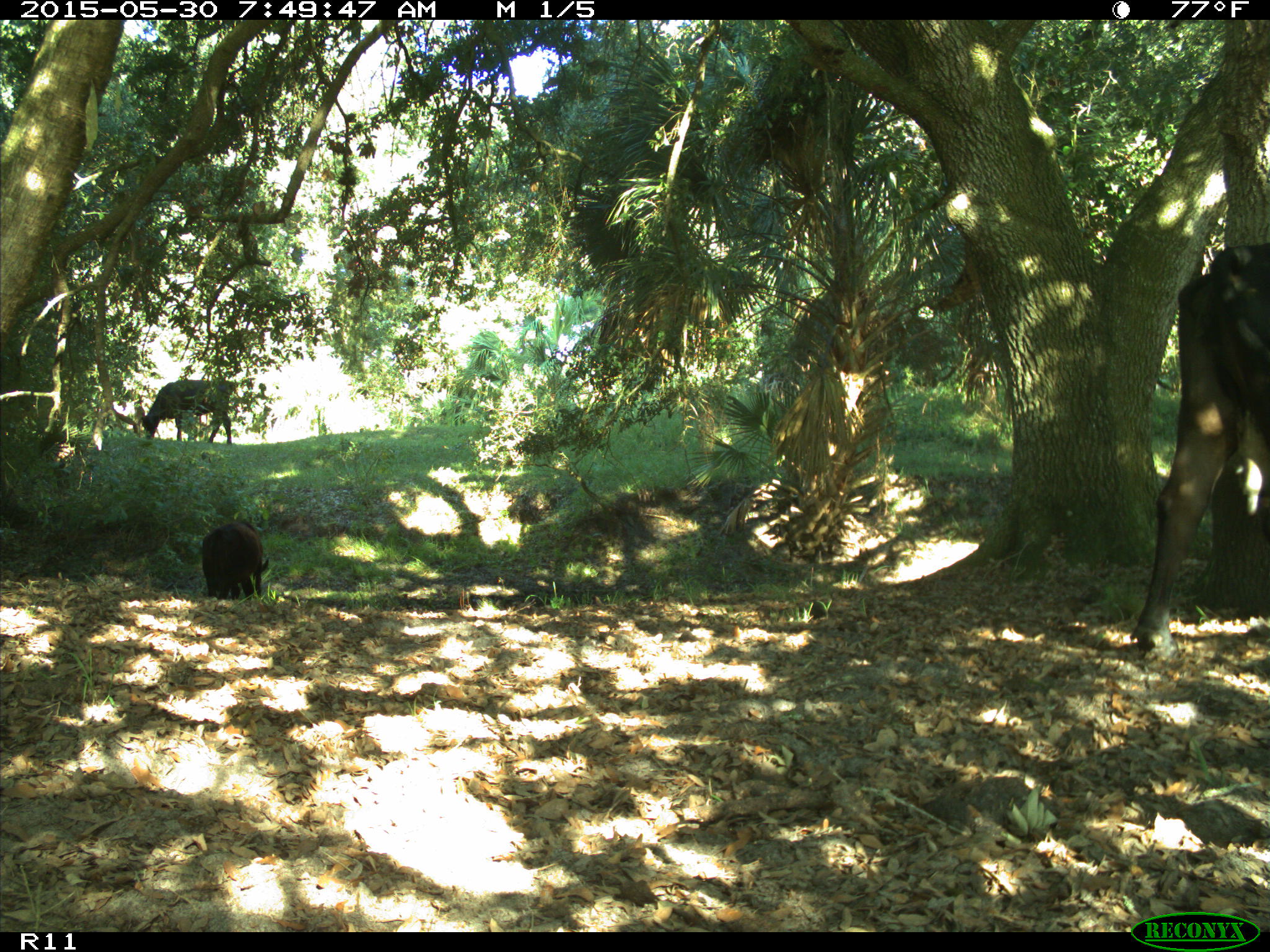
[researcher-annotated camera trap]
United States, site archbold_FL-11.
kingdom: Animalia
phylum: Chordata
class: Mammalia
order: Artiodactyla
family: Bovidae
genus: Bos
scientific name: Bos taurus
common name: domestic cow